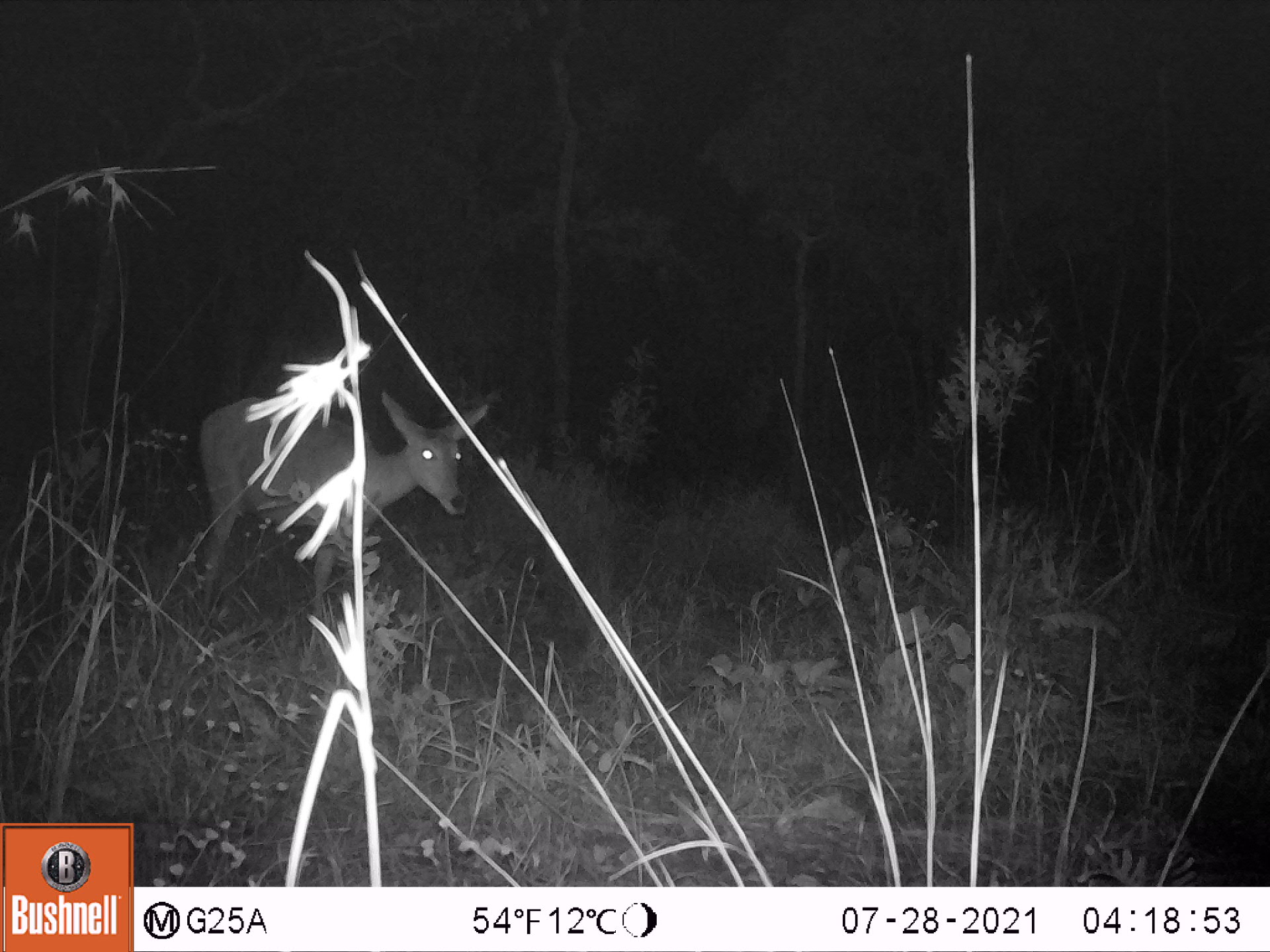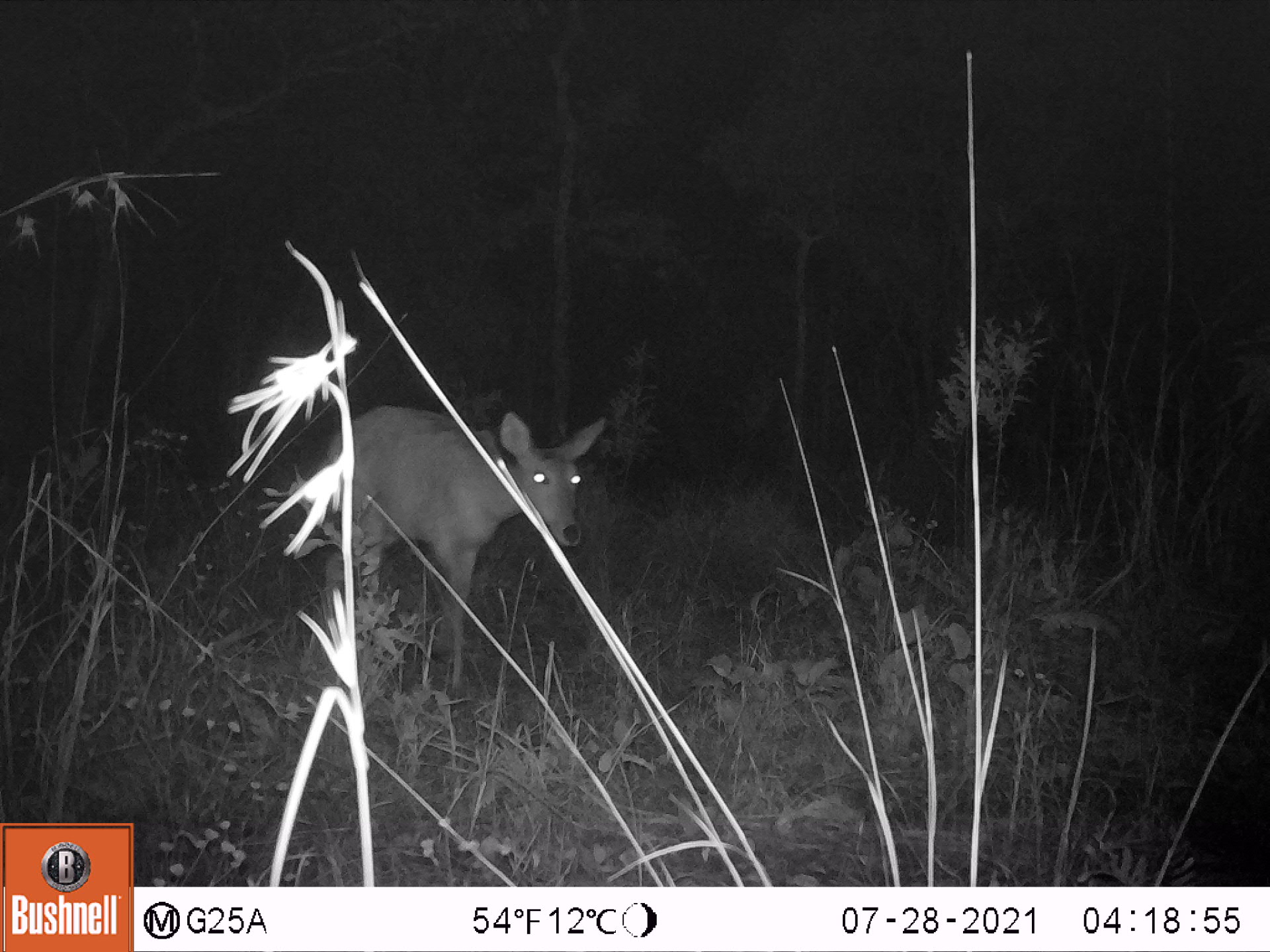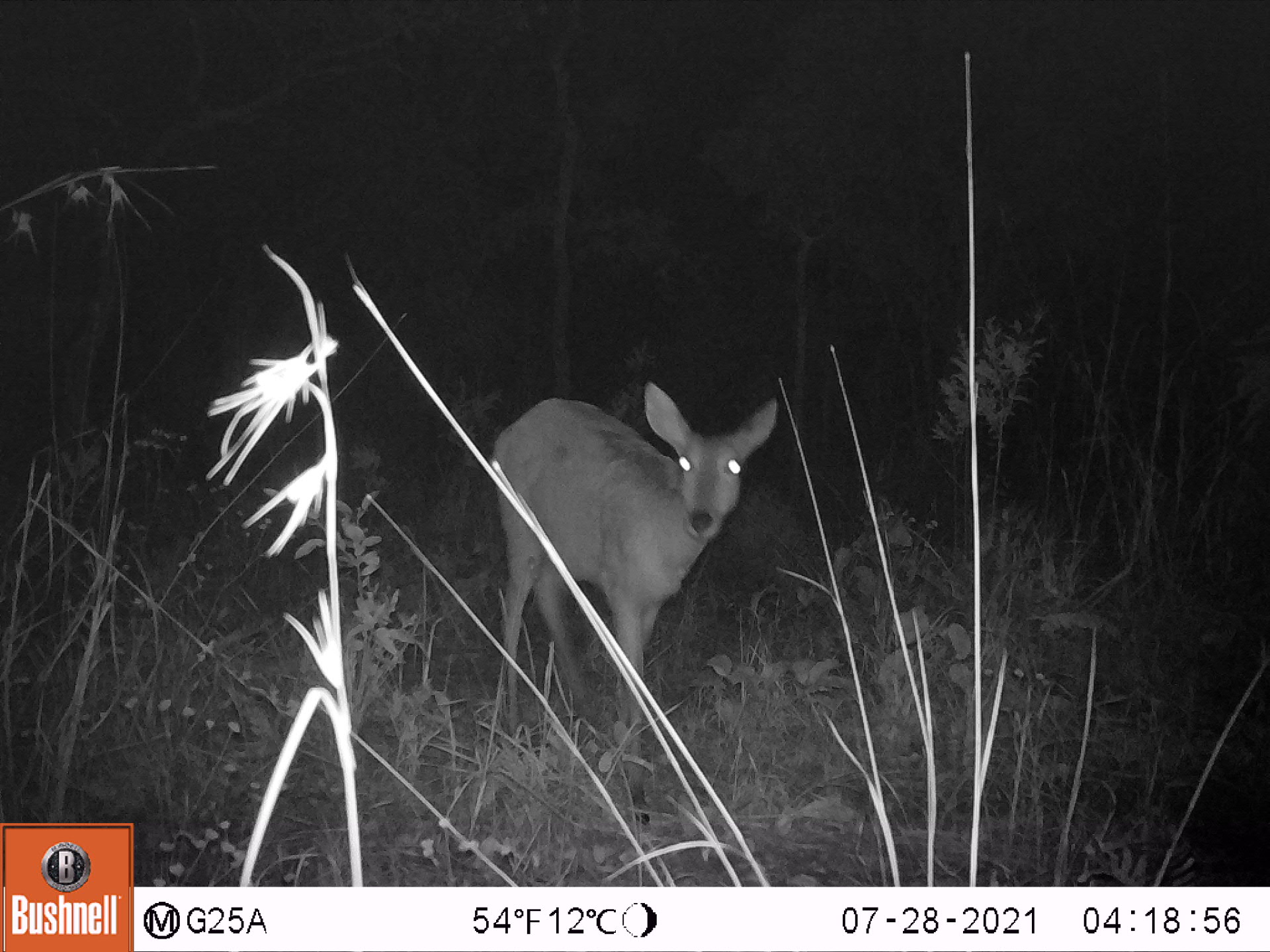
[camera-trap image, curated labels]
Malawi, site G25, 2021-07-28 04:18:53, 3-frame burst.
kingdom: Animalia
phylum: Chordata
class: Mammalia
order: Artiodactyla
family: Bovidae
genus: Redunca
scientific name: Redunca arundinum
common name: southern reedbuck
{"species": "southern reedbuck (Redunca arundinum)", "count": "1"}